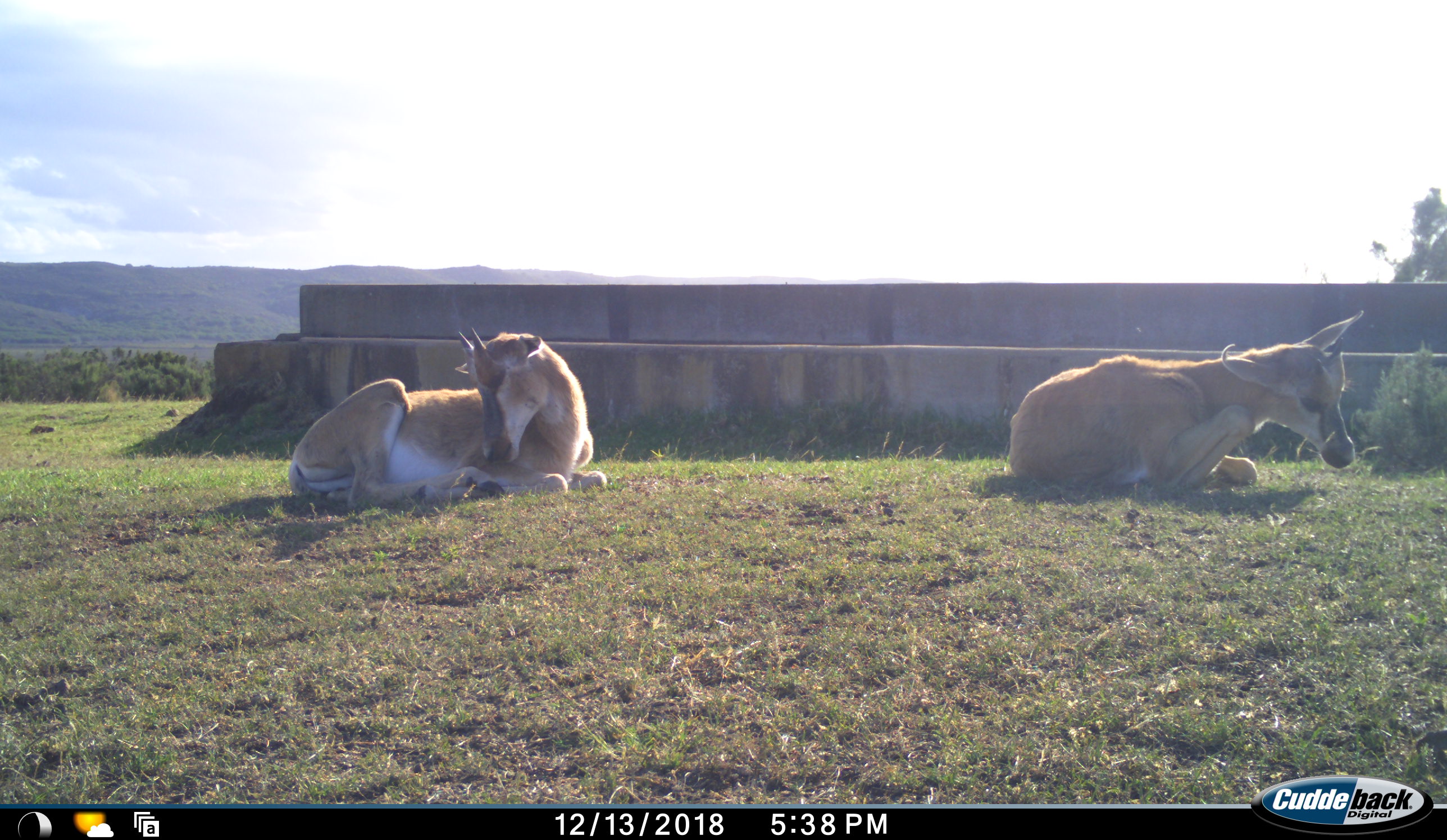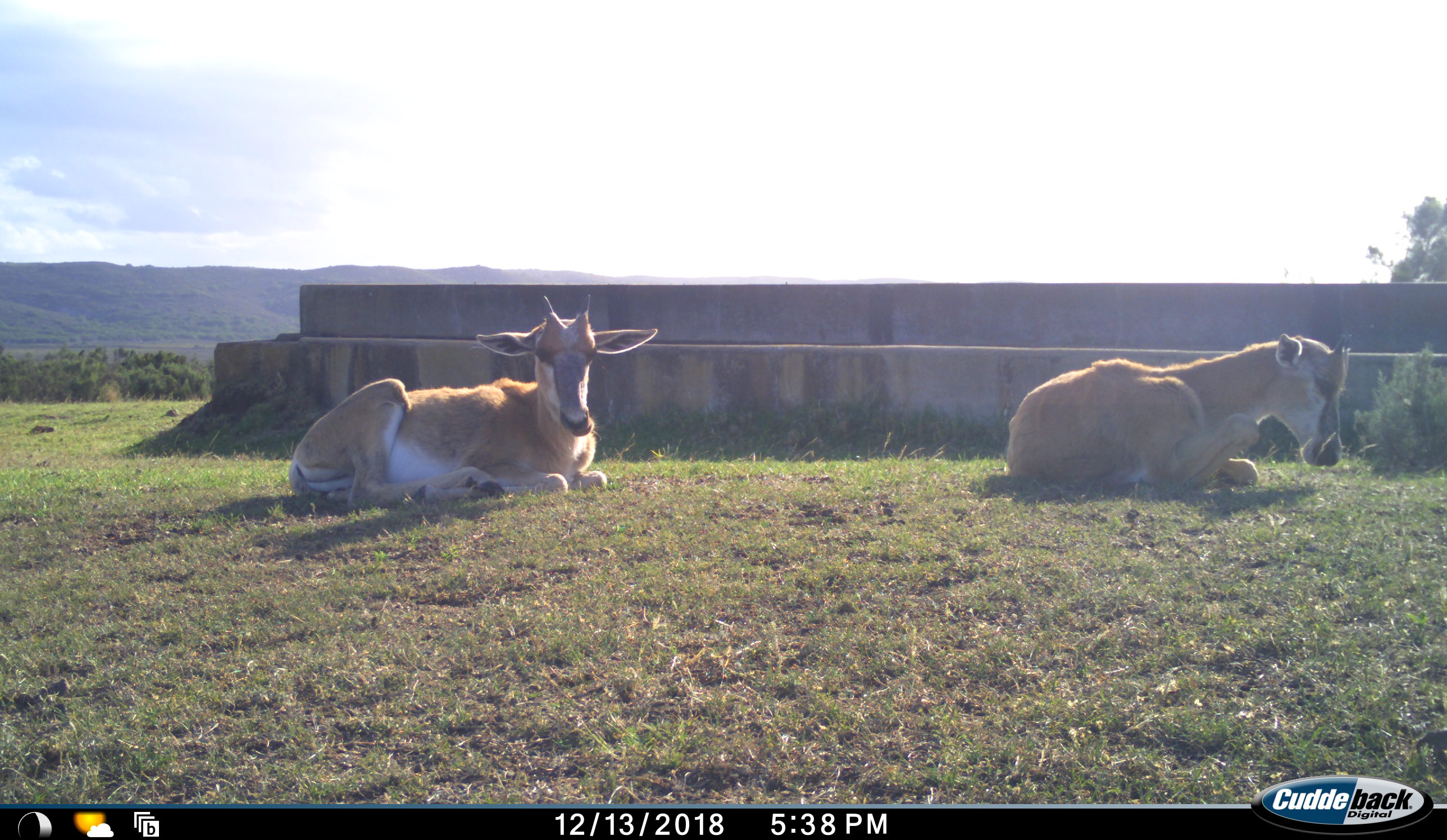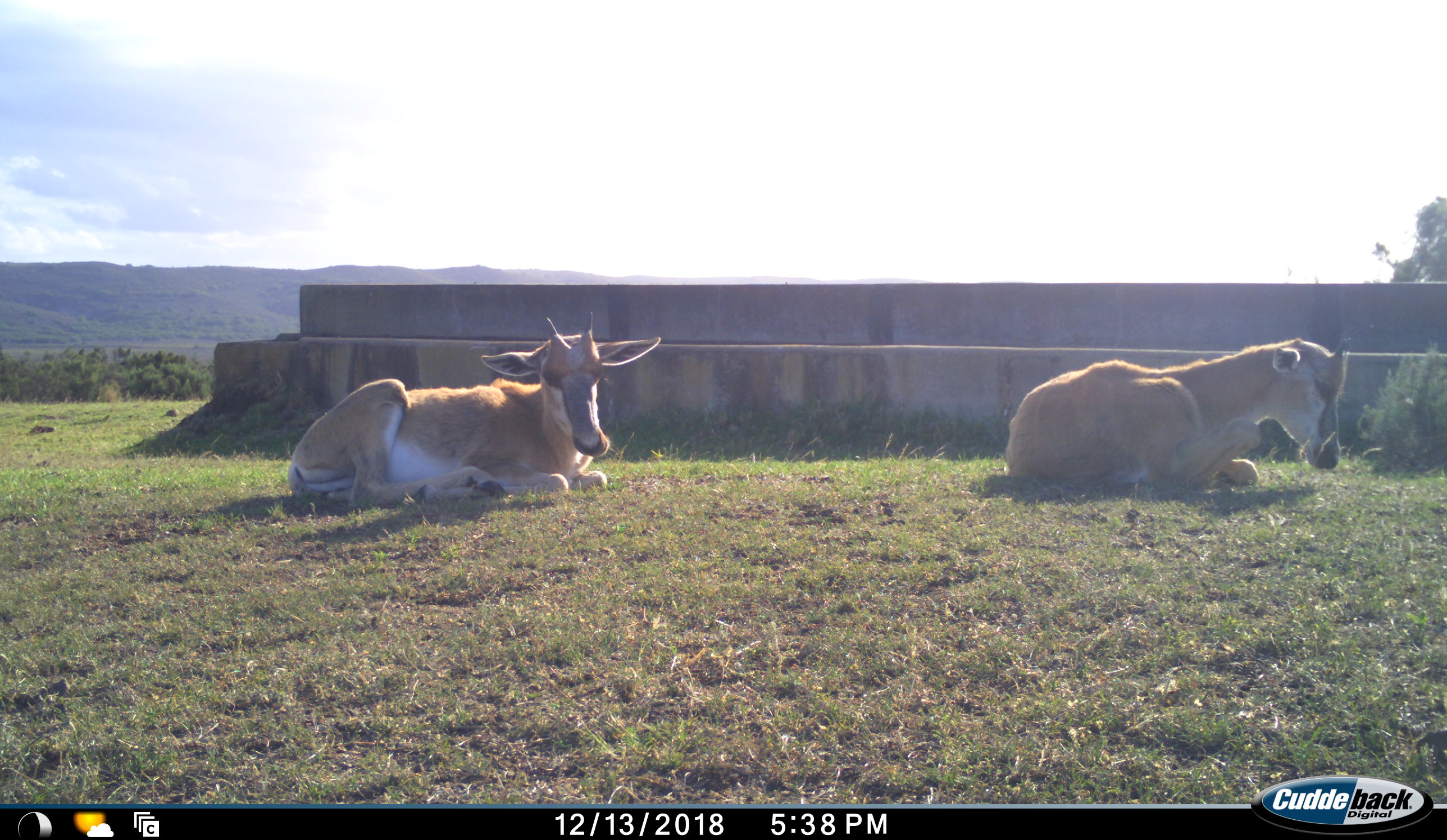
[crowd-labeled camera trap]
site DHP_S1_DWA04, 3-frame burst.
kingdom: Animalia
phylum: Chordata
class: Mammalia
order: Artiodactyla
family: Bovidae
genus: Damaliscus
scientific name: Damaliscus pygargus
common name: bontebok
Bontebok (Damaliscus pygargus), count 2. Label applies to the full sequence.